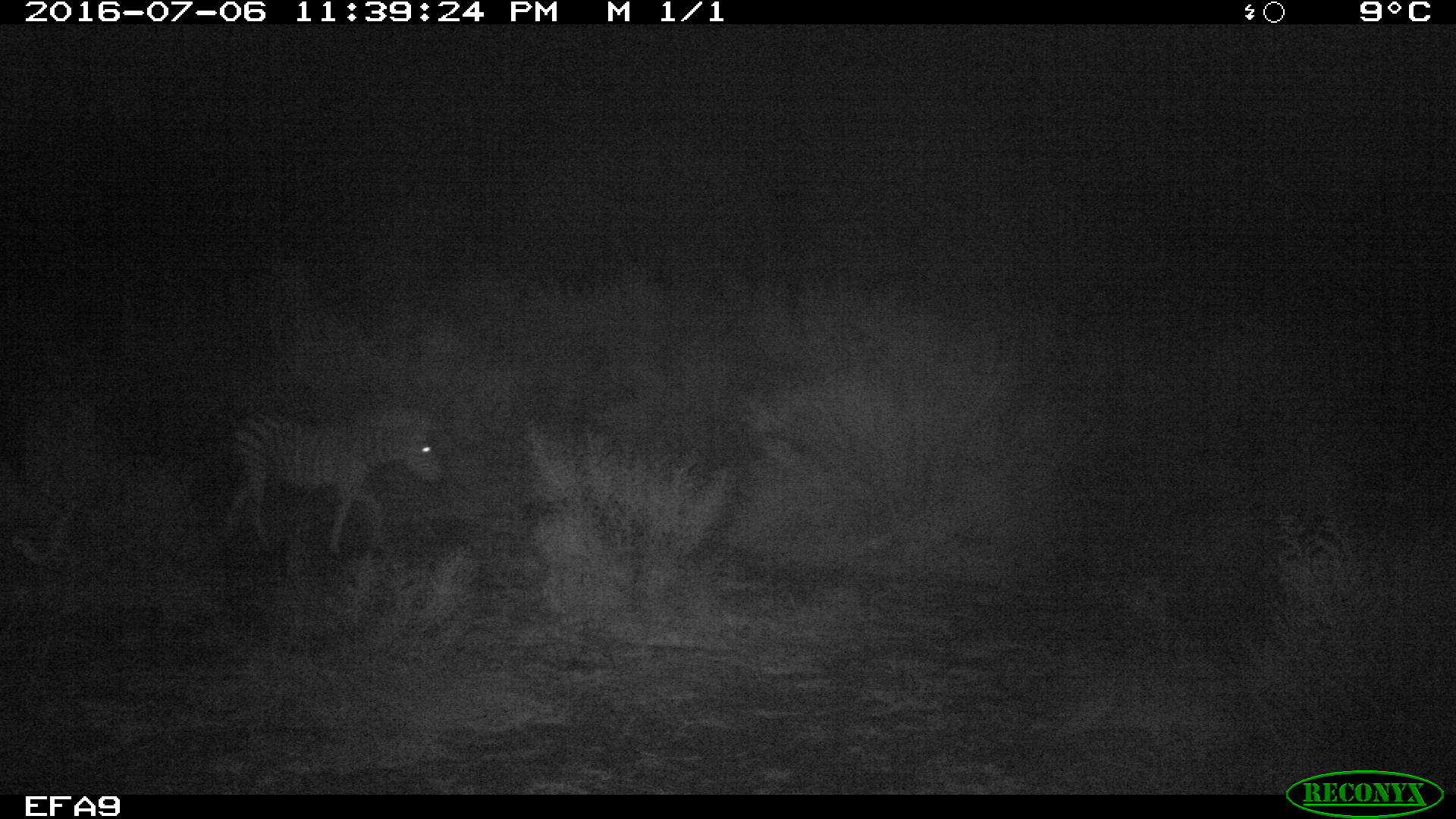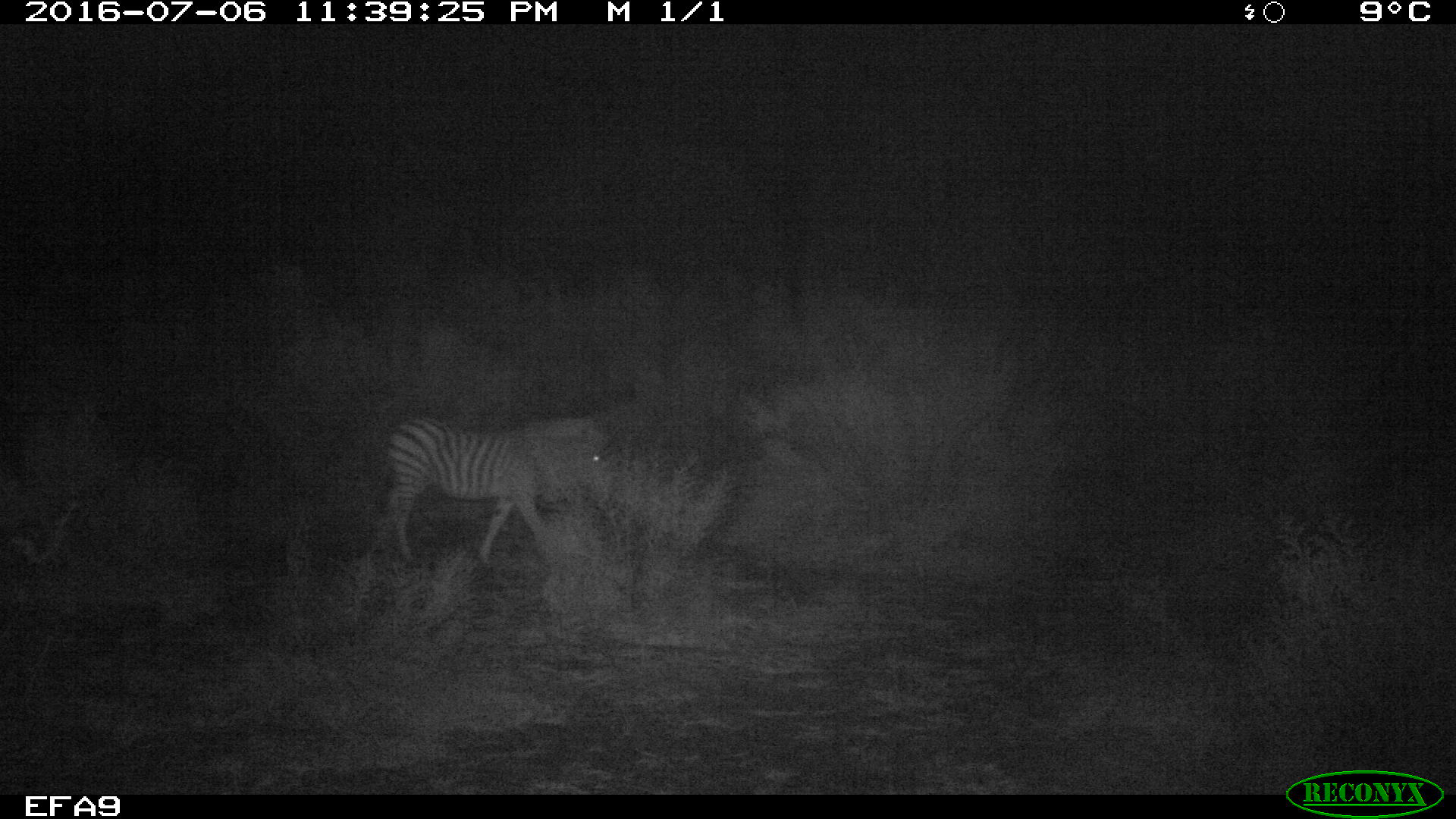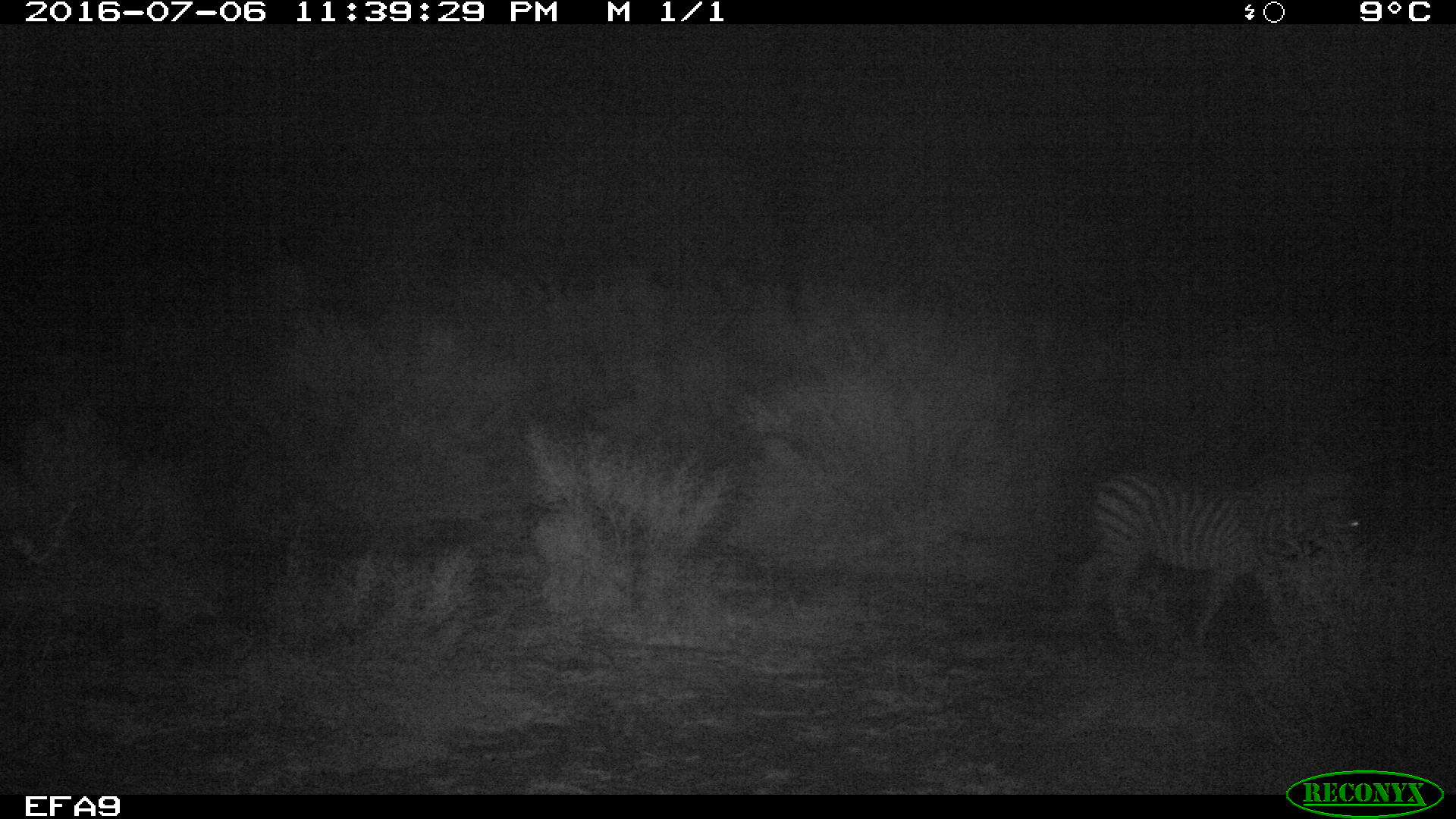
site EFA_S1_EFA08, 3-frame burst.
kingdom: Animalia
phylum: Chordata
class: Mammalia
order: Perissodactyla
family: Equidae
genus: Equus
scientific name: Equus quagga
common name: plains zebra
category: zebraplains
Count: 1.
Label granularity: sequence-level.